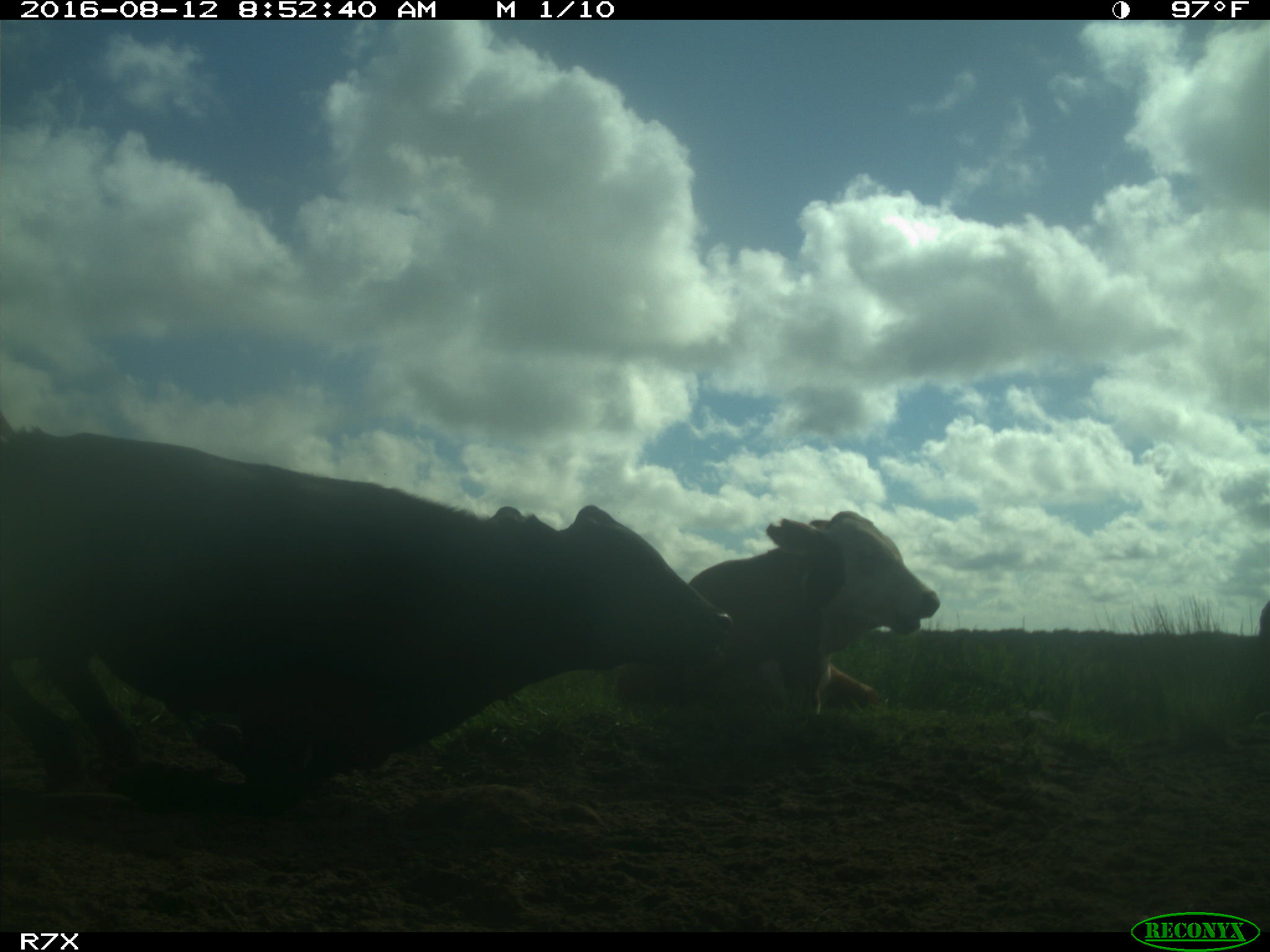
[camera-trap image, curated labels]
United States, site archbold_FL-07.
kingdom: Animalia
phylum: Chordata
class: Mammalia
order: Artiodactyla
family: Bovidae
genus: Bos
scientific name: Bos taurus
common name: domestic cow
Bos taurus (domestic cow).